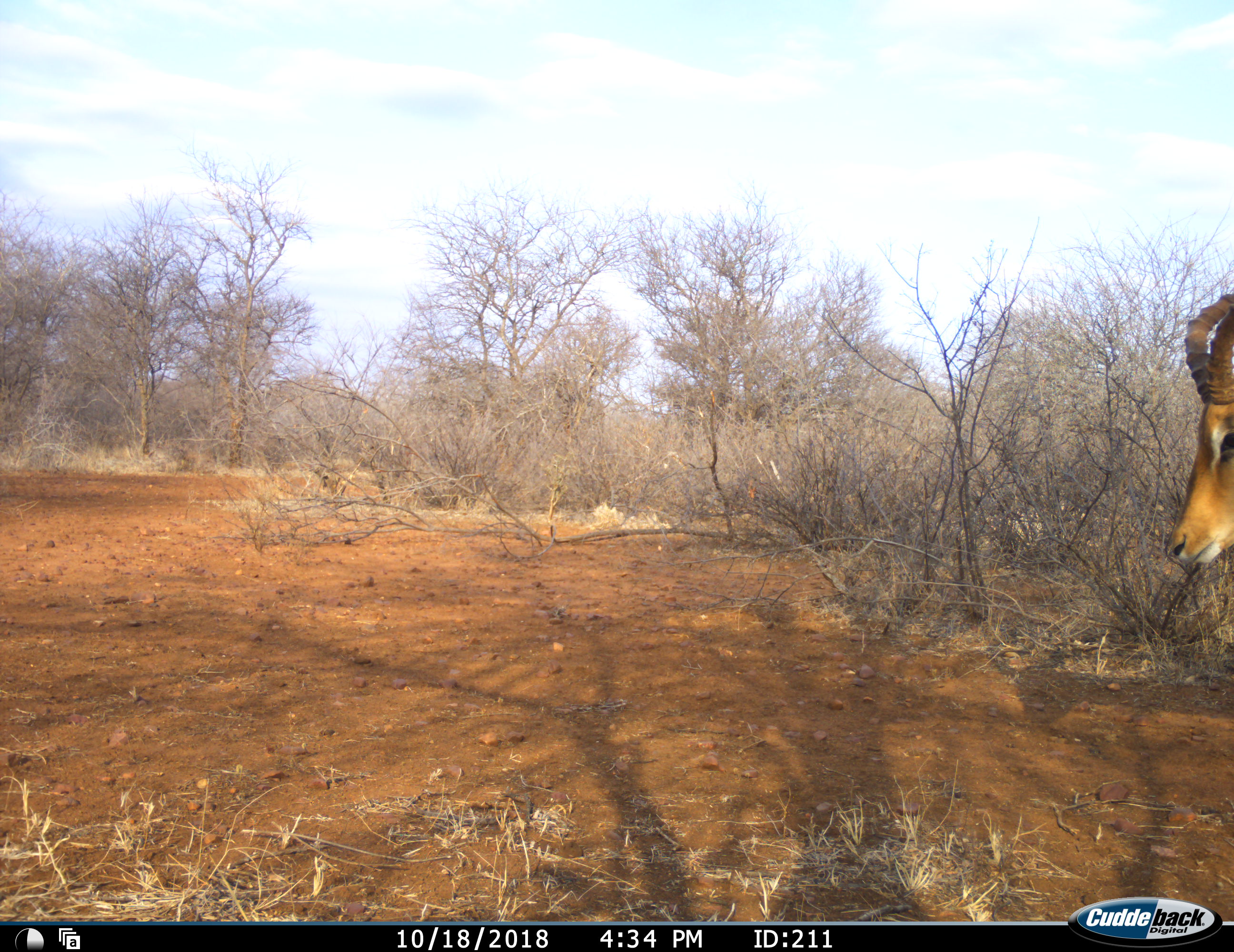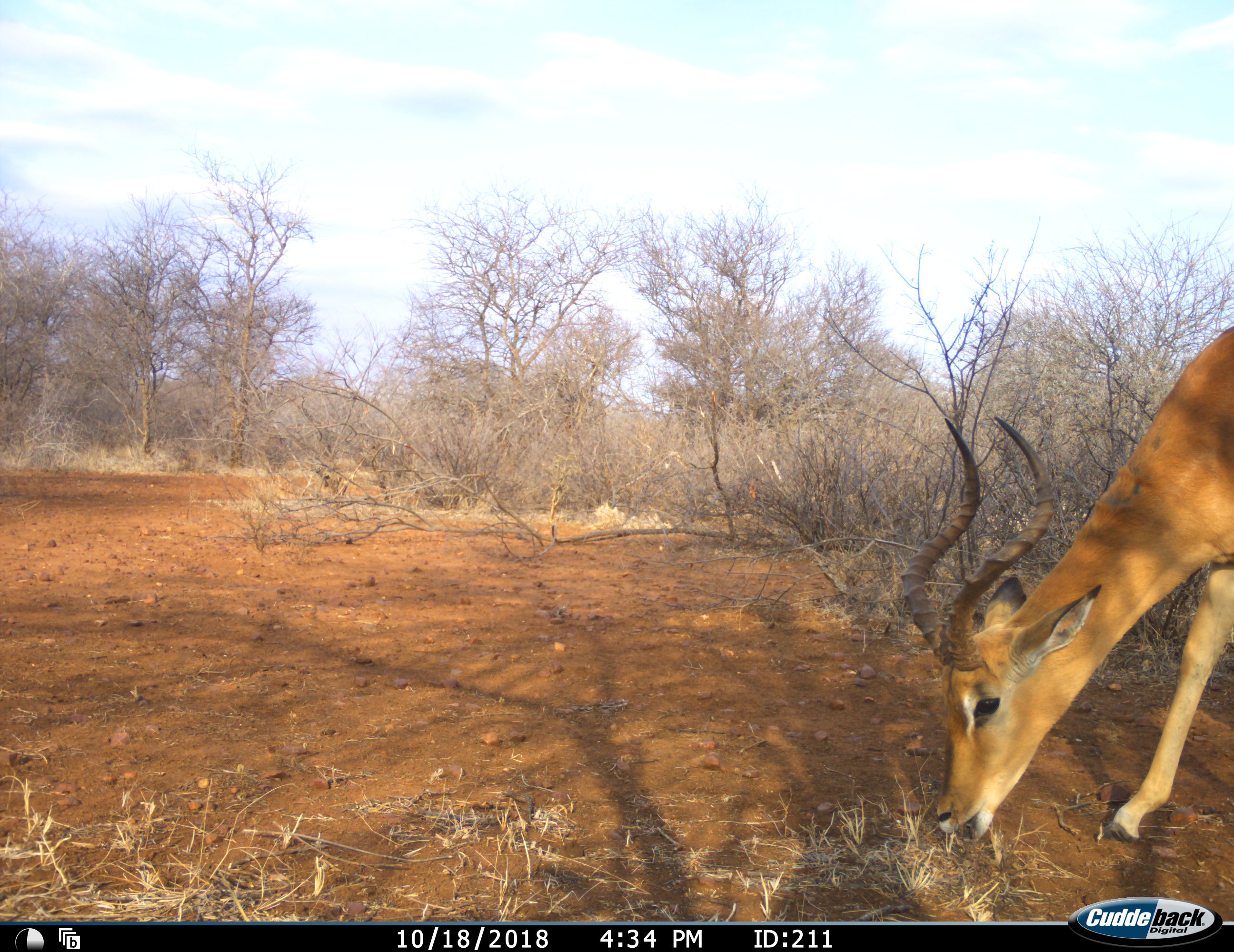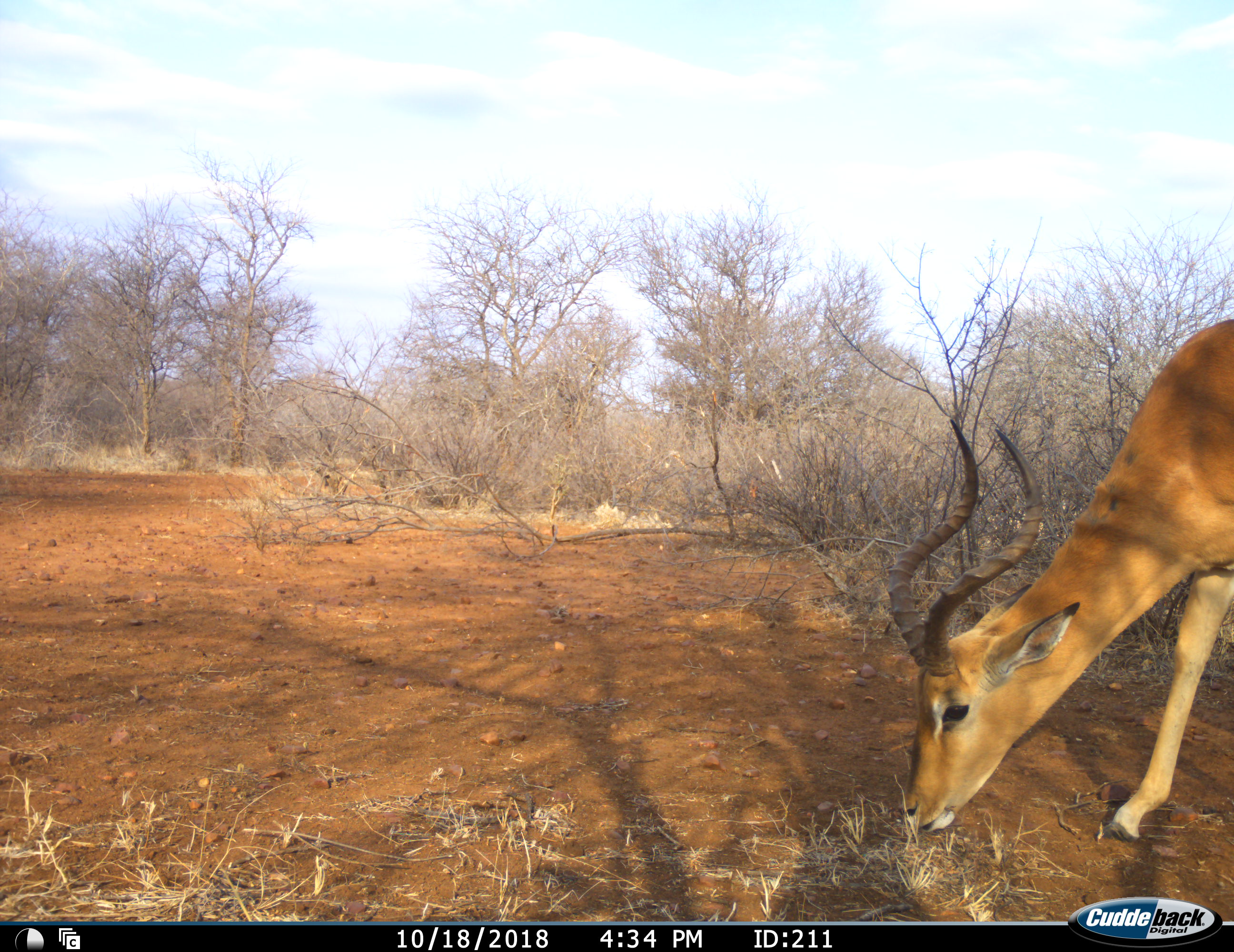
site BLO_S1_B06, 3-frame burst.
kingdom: Animalia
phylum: Chordata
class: Mammalia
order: Artiodactyla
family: Bovidae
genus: Aepyceros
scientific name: Aepyceros melampus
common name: impala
Impala (Aepyceros melampus), count 1. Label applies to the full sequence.